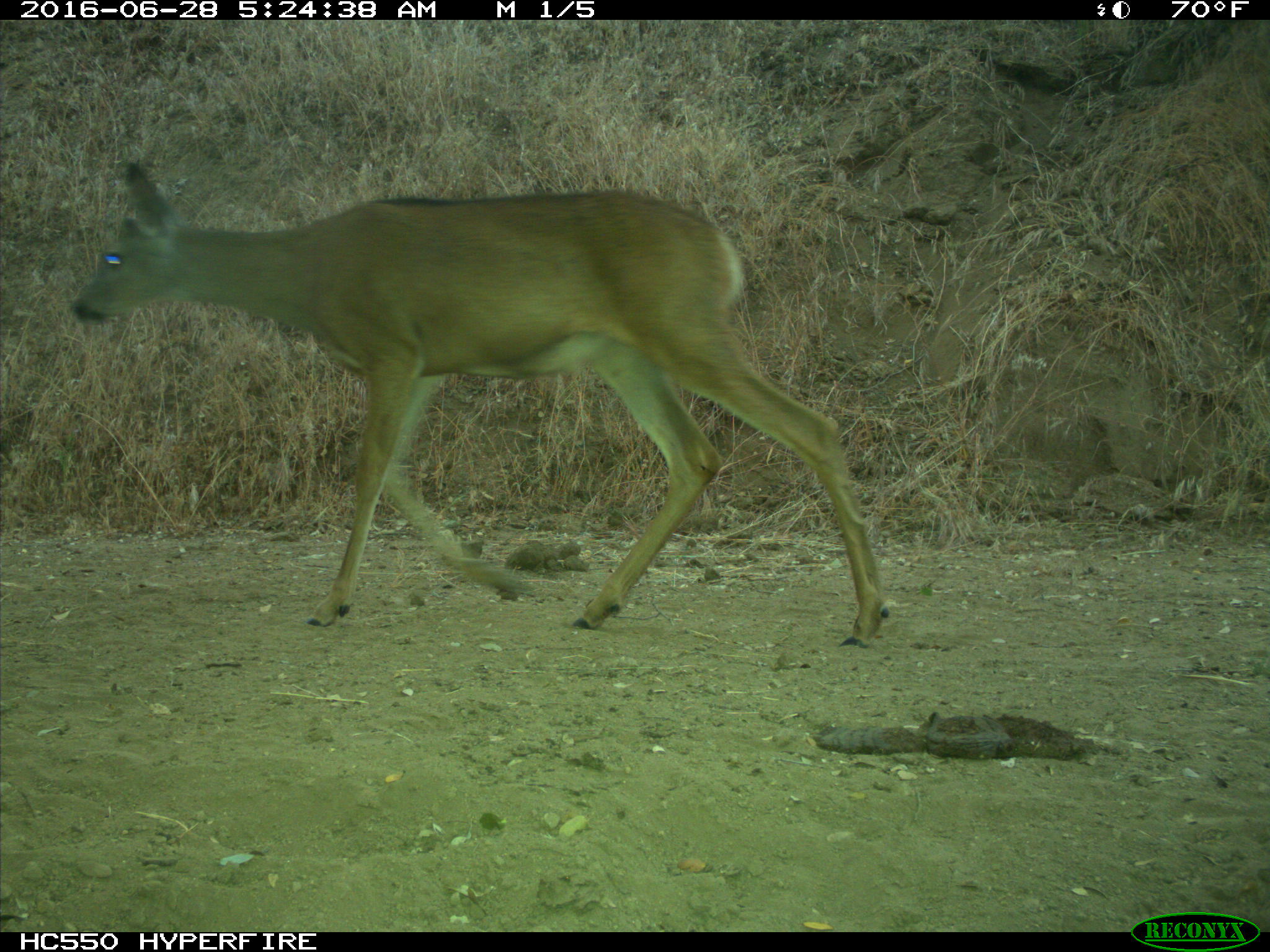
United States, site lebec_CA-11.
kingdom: Animalia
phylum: Chordata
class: Mammalia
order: Artiodactyla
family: Cervidae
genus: Odocoileus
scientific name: Odocoileus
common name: deer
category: unidentified deer